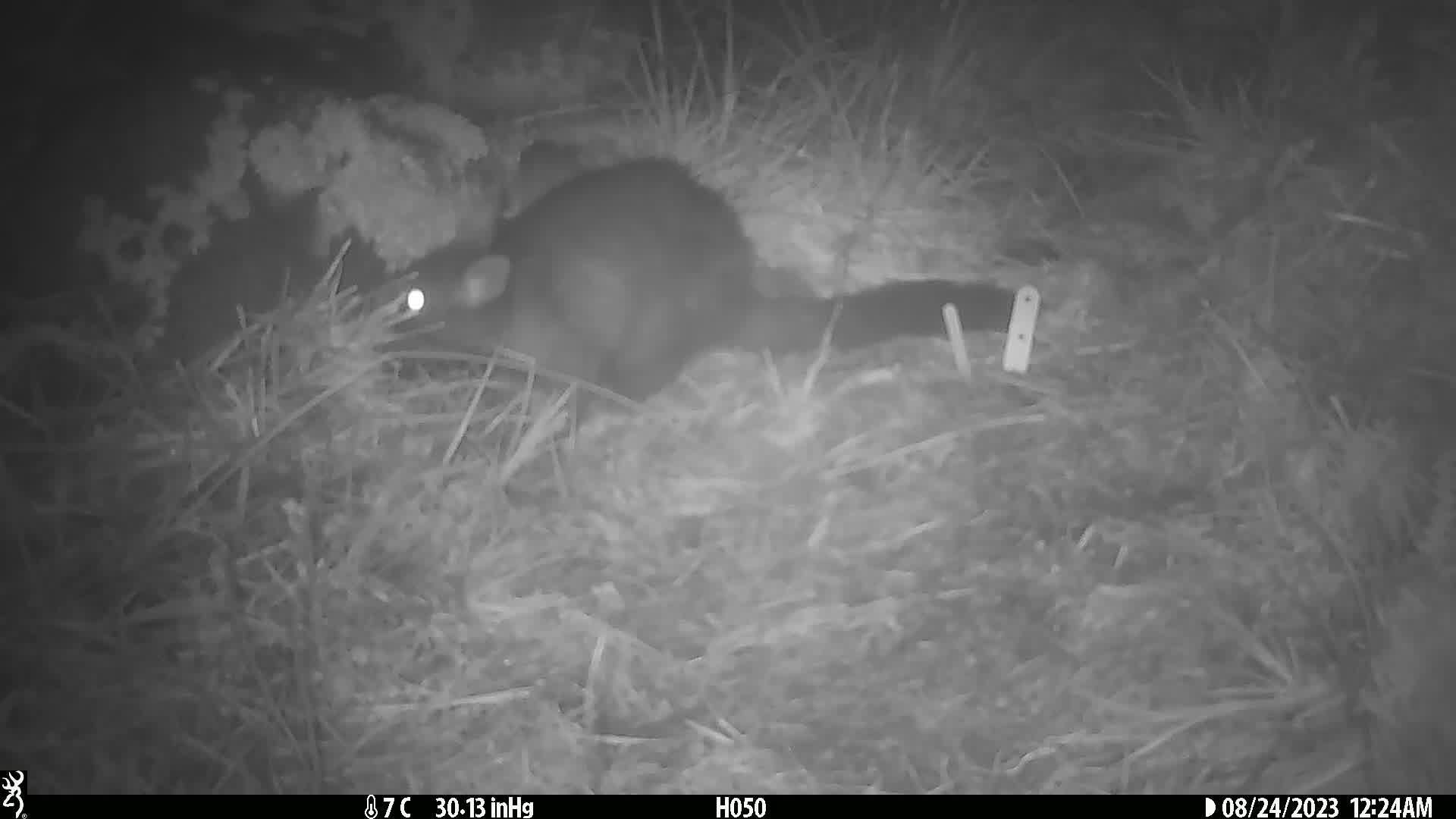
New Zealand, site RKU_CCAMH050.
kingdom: Animalia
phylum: Chordata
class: Mammalia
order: Diprotodontia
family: Phalangeridae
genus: Trichosurus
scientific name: Trichosurus vulpecula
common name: common brushtail possum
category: possum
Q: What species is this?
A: Possum (common brushtail possum) (Trichosurus vulpecula).